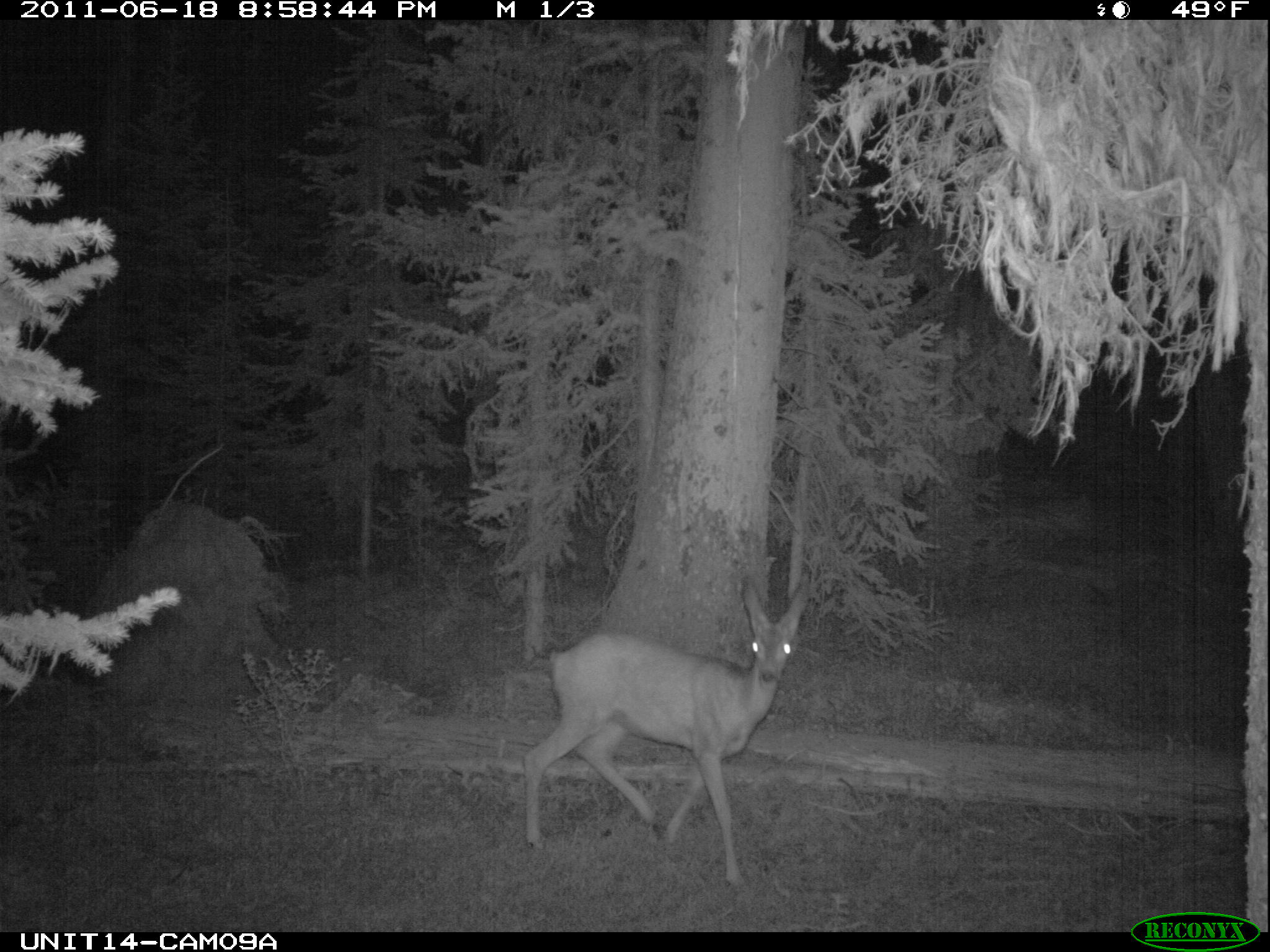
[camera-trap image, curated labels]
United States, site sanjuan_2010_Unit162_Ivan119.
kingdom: Animalia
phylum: Chordata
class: Mammalia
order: Artiodactyla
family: Cervidae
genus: Odocoileus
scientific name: Odocoileus hemionus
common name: mule deer